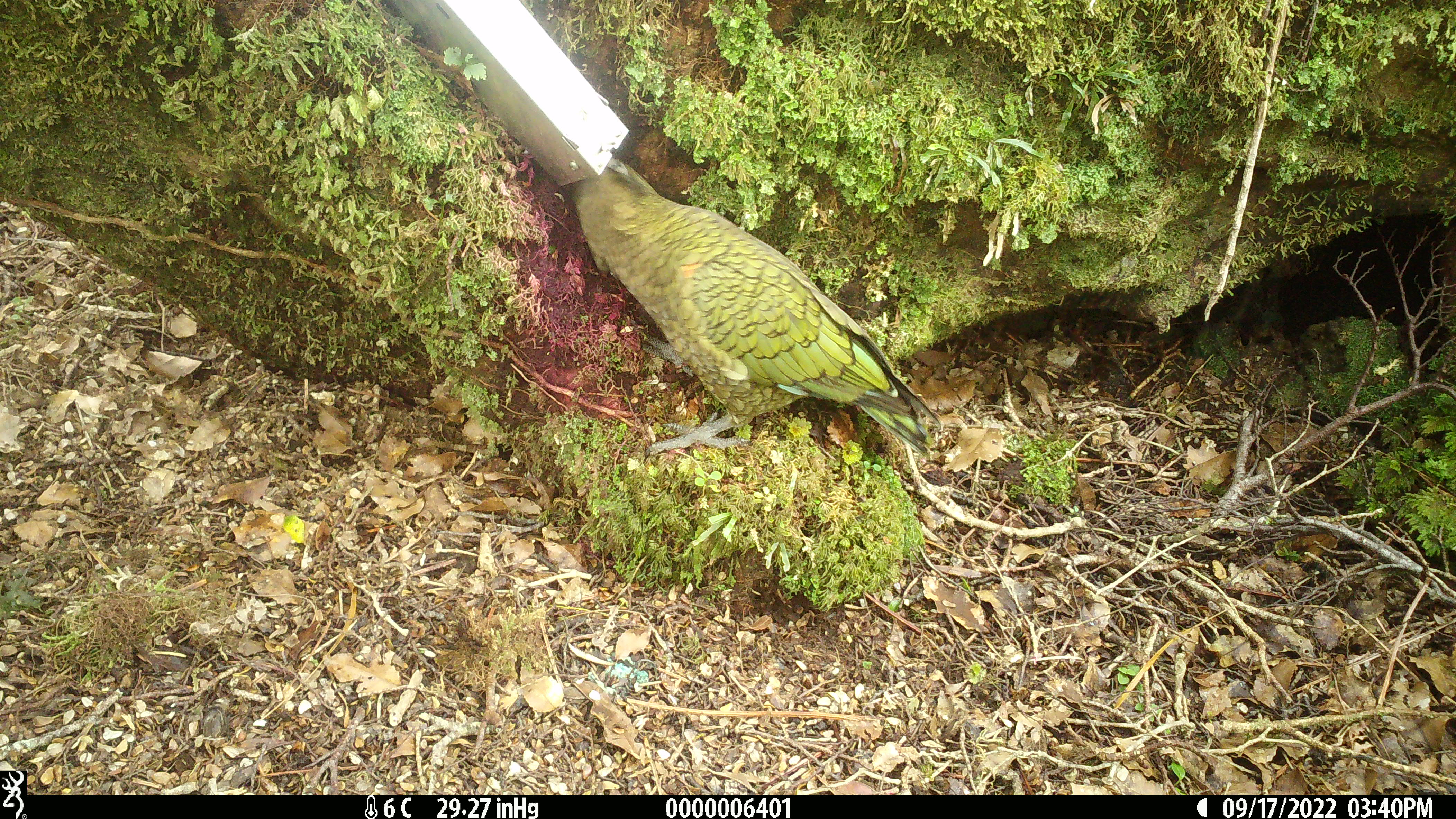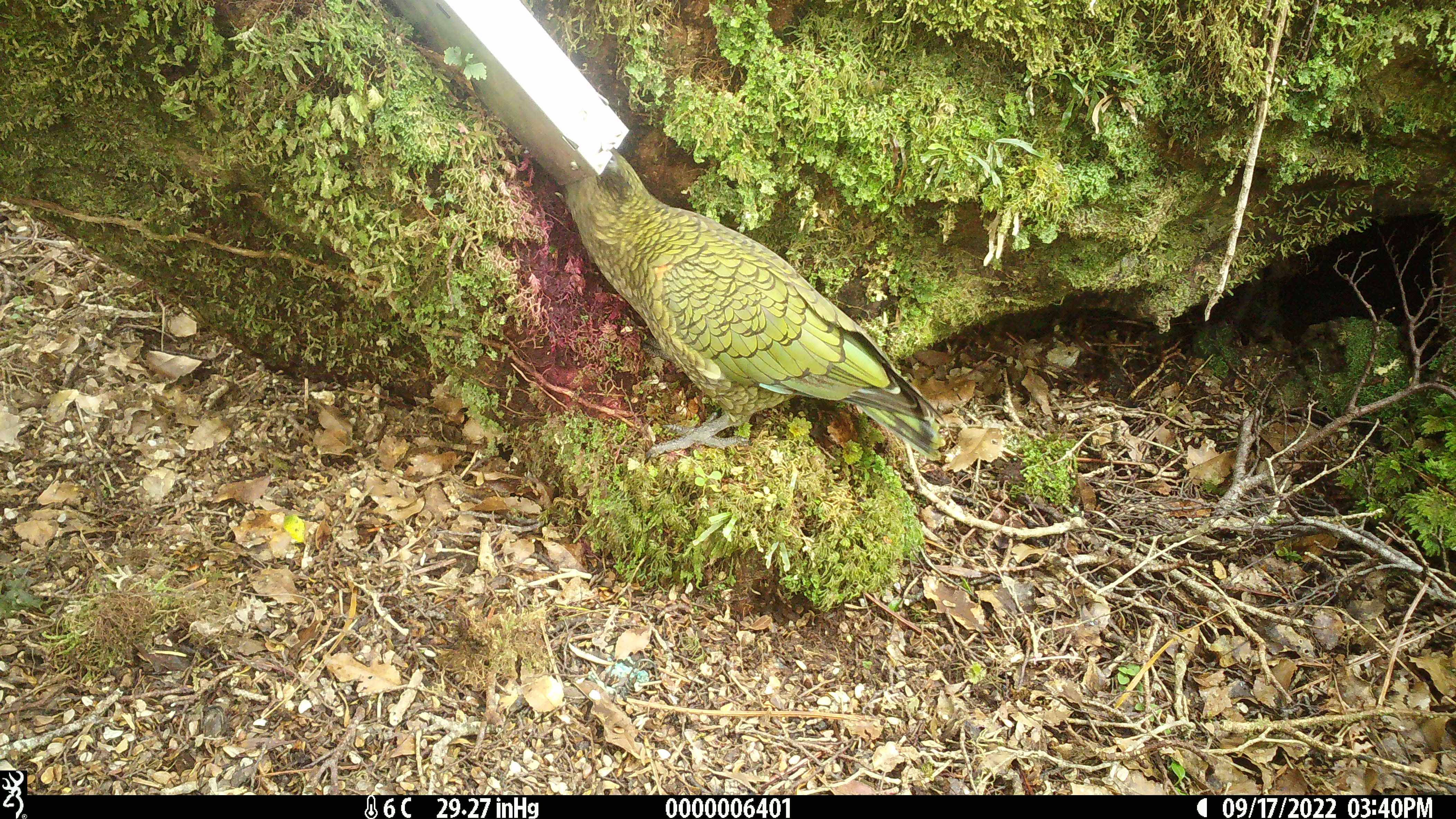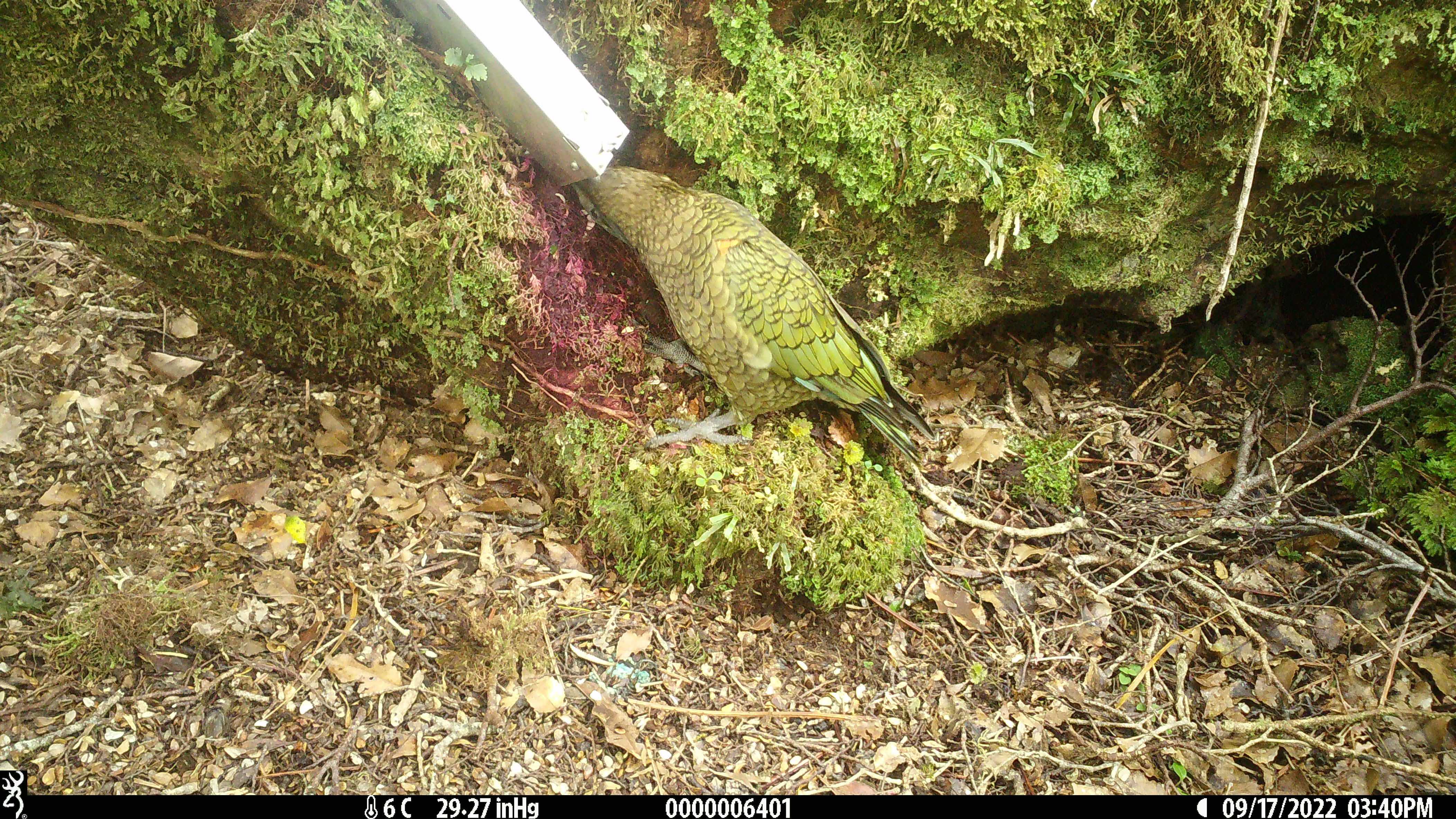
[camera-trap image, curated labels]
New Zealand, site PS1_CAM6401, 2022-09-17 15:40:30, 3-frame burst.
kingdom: Animalia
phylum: Chordata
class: Aves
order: Psittaciformes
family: Strigopidae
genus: Nestor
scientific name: Nestor notabilis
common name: kea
Kea (Nestor notabilis).